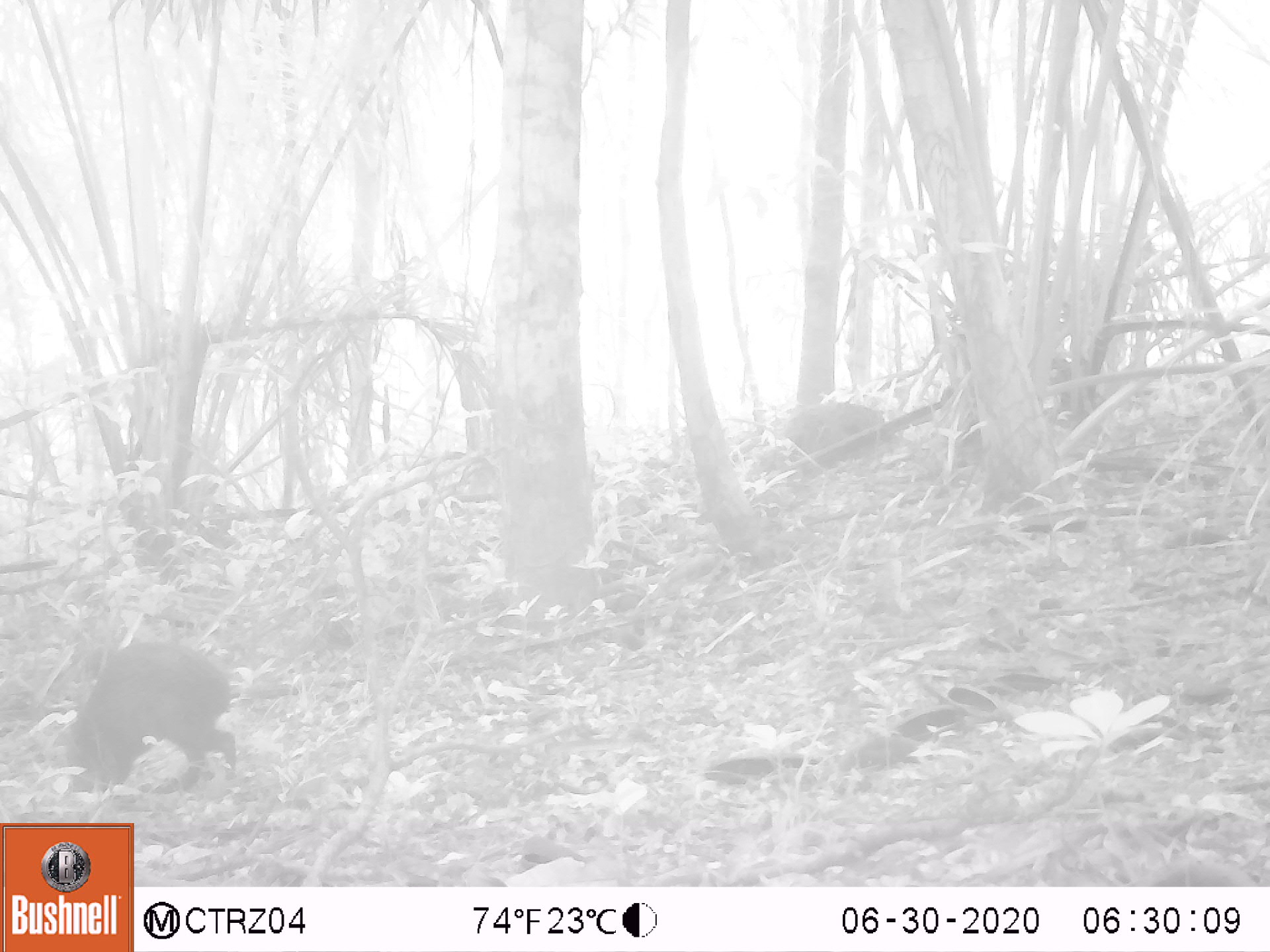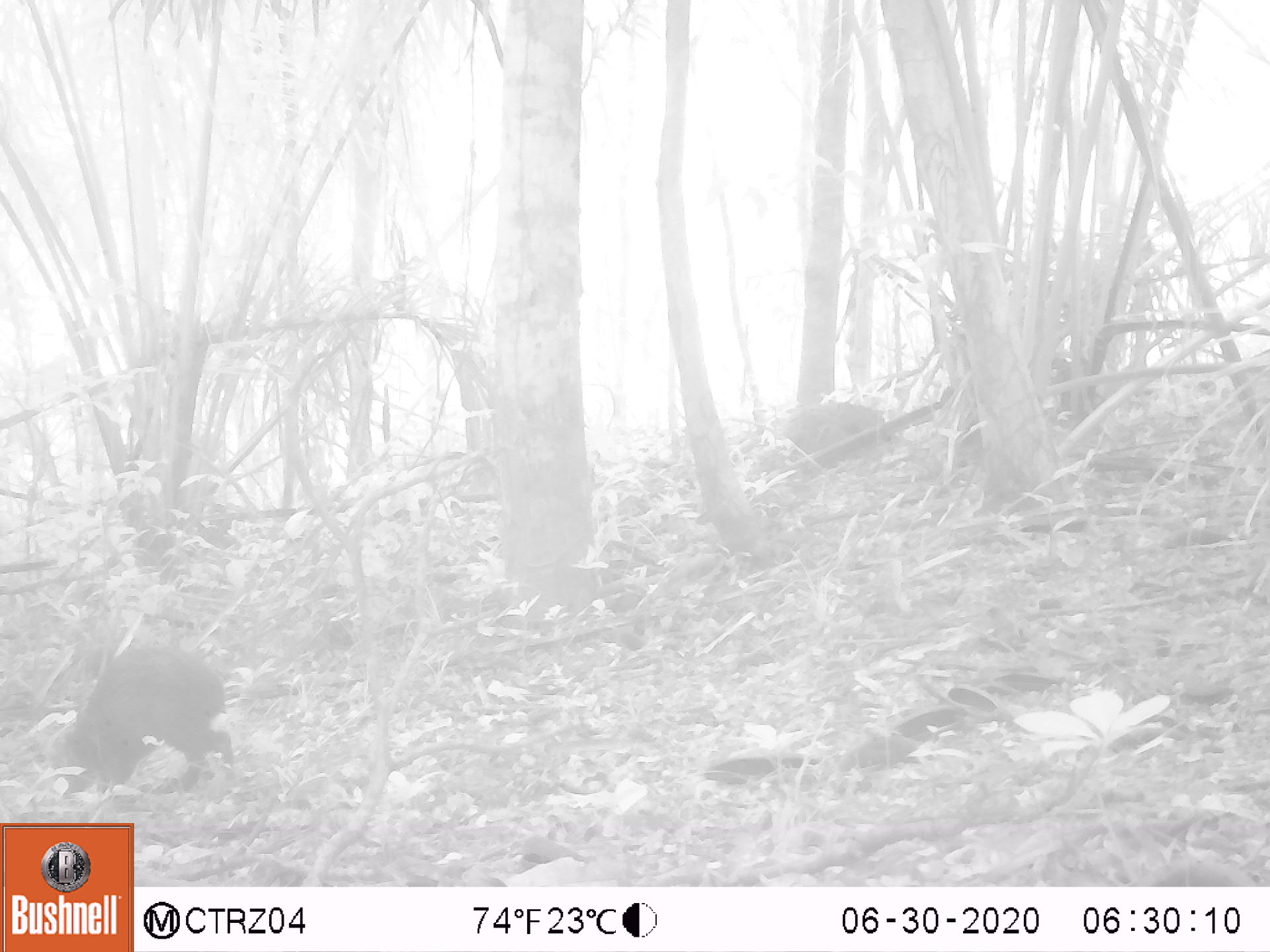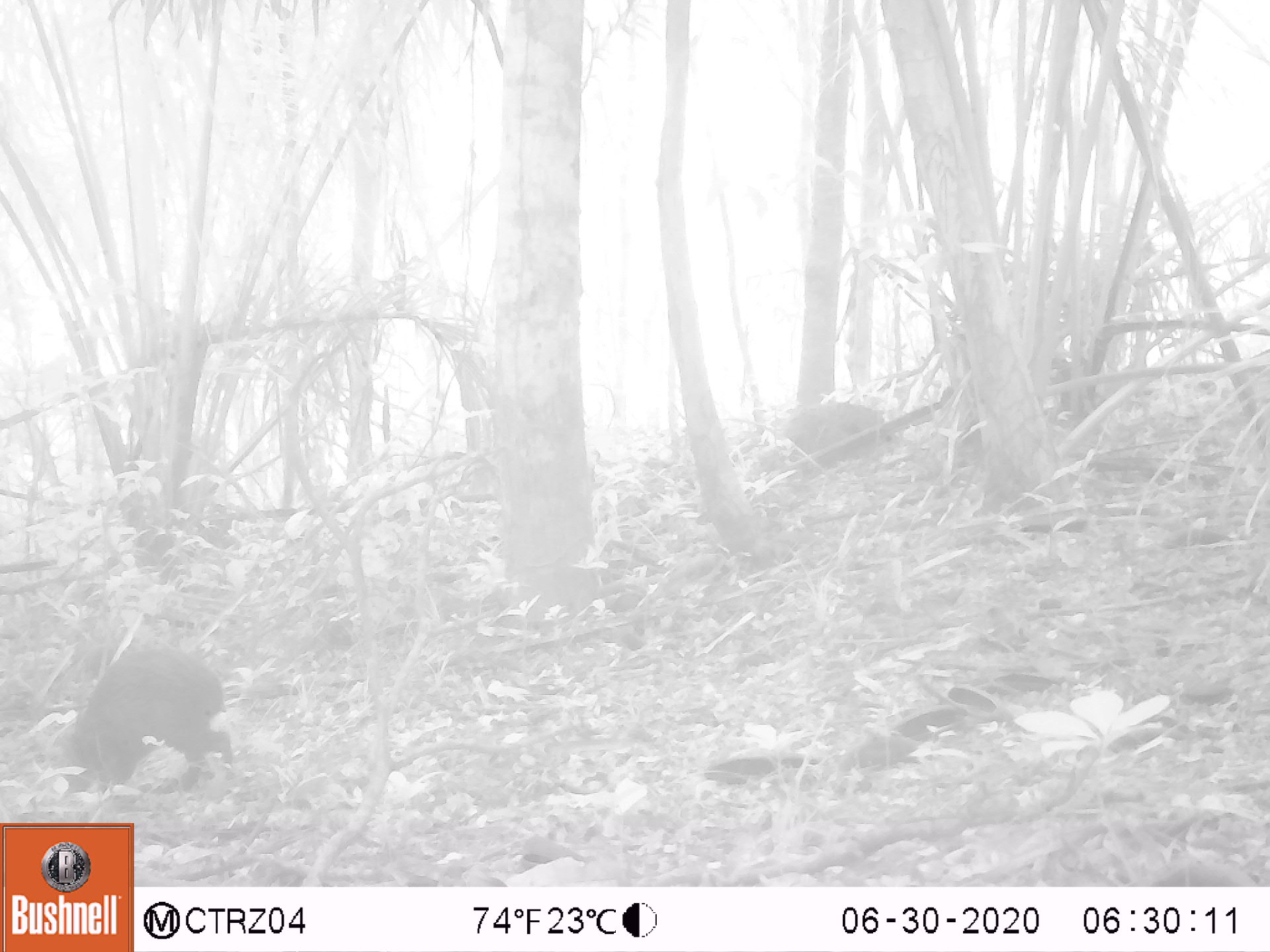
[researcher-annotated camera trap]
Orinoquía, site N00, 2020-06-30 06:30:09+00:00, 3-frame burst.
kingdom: Animalia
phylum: Chordata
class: Mammalia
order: Rodentia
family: Dasyproctidae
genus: Dasyprocta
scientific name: Dasyprocta fuliginosa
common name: black agouti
Black agouti (Dasyprocta fuliginosa).